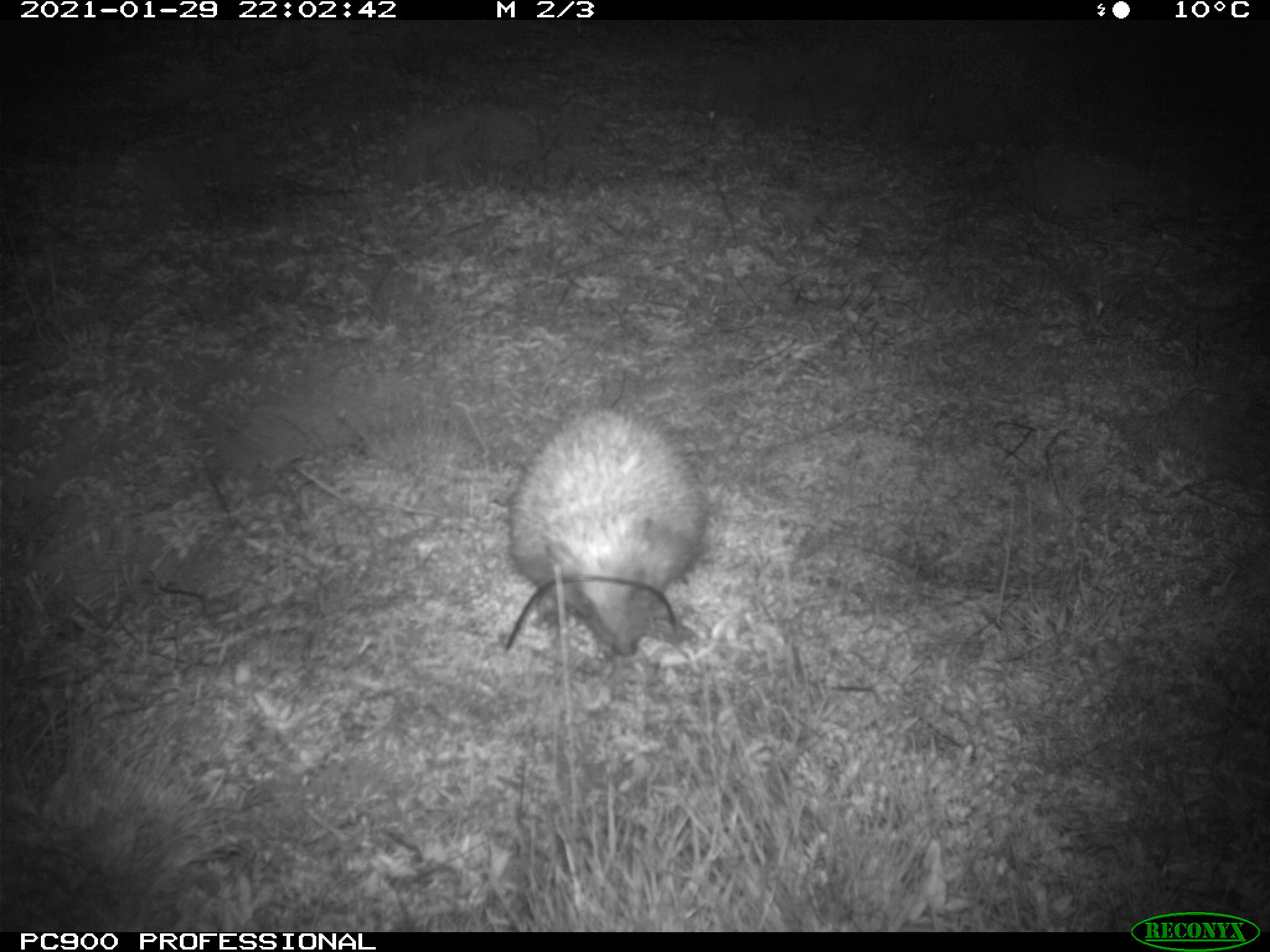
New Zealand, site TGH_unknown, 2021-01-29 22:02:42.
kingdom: Animalia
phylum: Chordata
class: Mammalia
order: Eulipotyphla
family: Erinaceidae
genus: Erinaceus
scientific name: Erinaceus europaeus europaeus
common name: european hedgehog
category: hedgehog